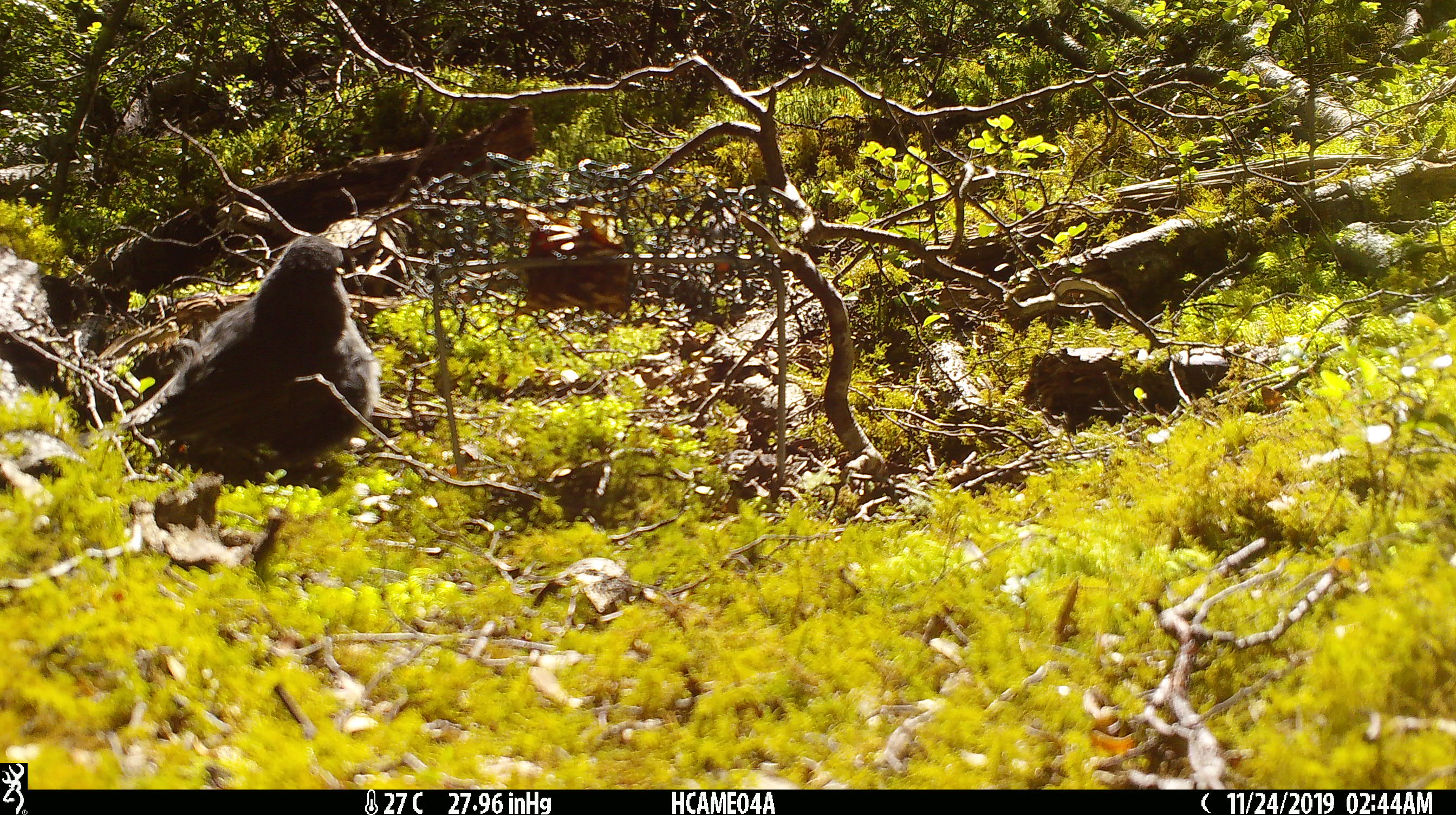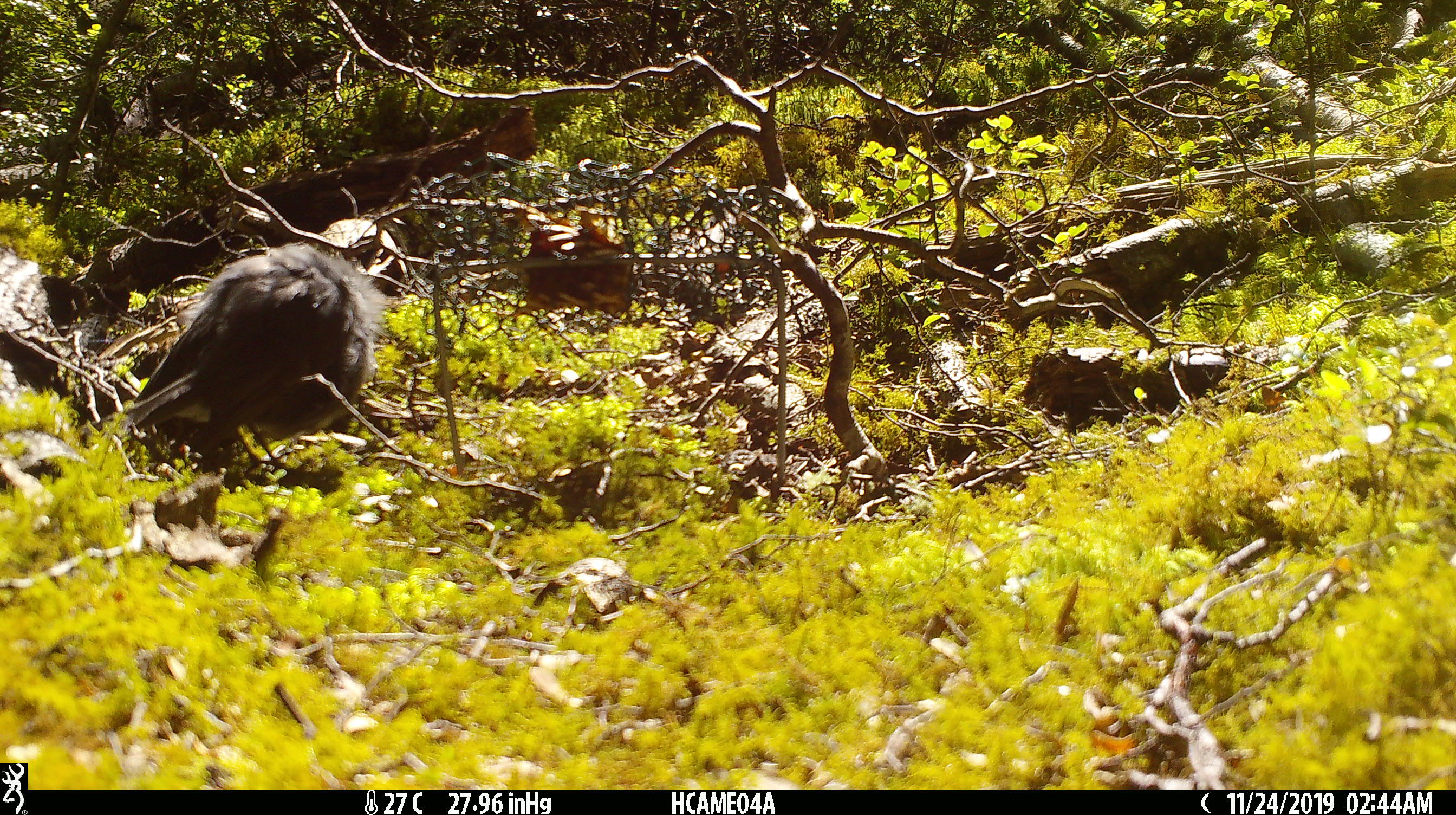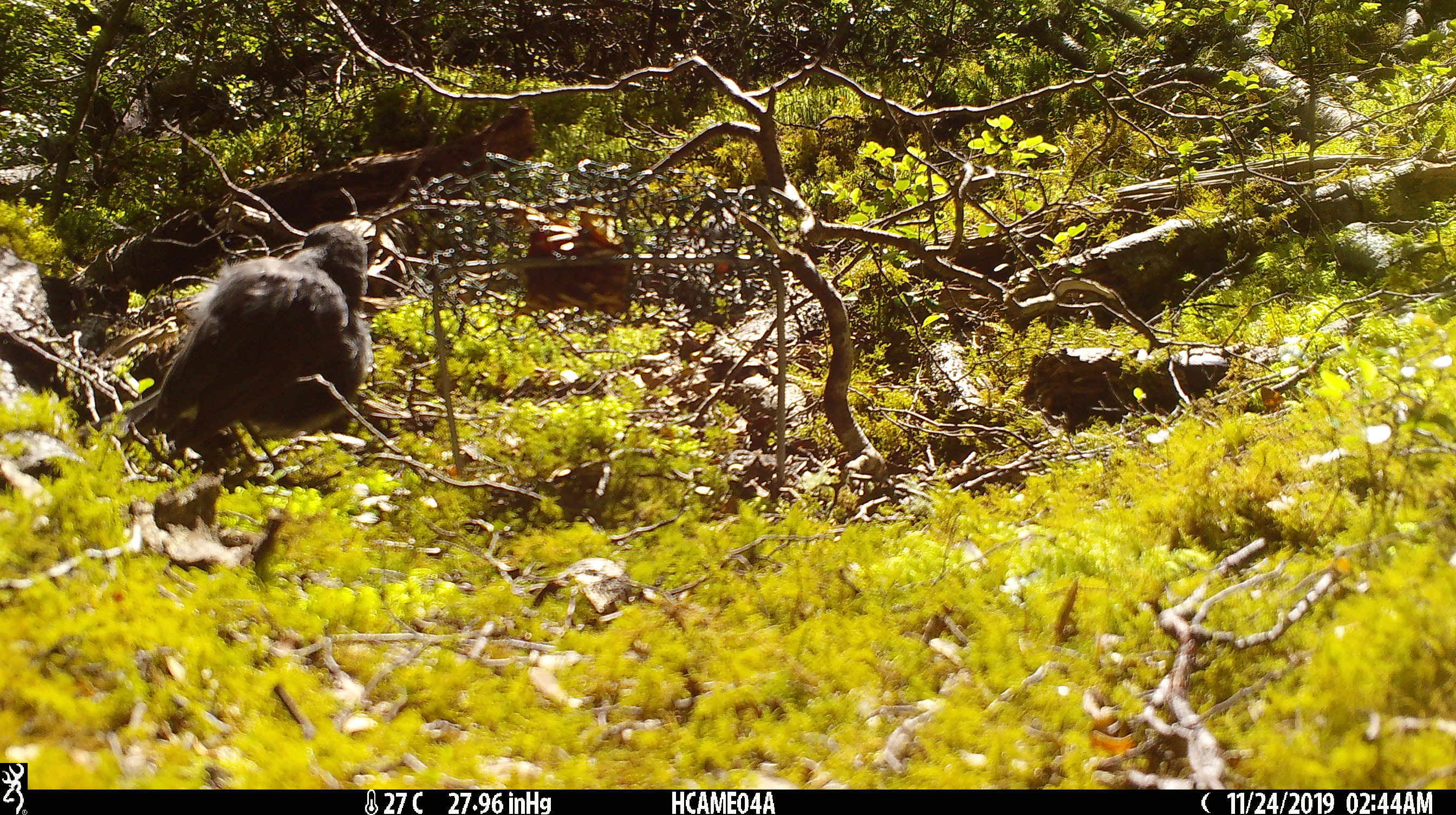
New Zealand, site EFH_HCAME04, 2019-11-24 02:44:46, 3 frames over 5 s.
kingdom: Animalia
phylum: Chordata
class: Aves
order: Passeriformes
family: Petroicidae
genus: Petroica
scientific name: Petroica australis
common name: new zealand robin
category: robin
Robin (new zealand robin) (Petroica australis).